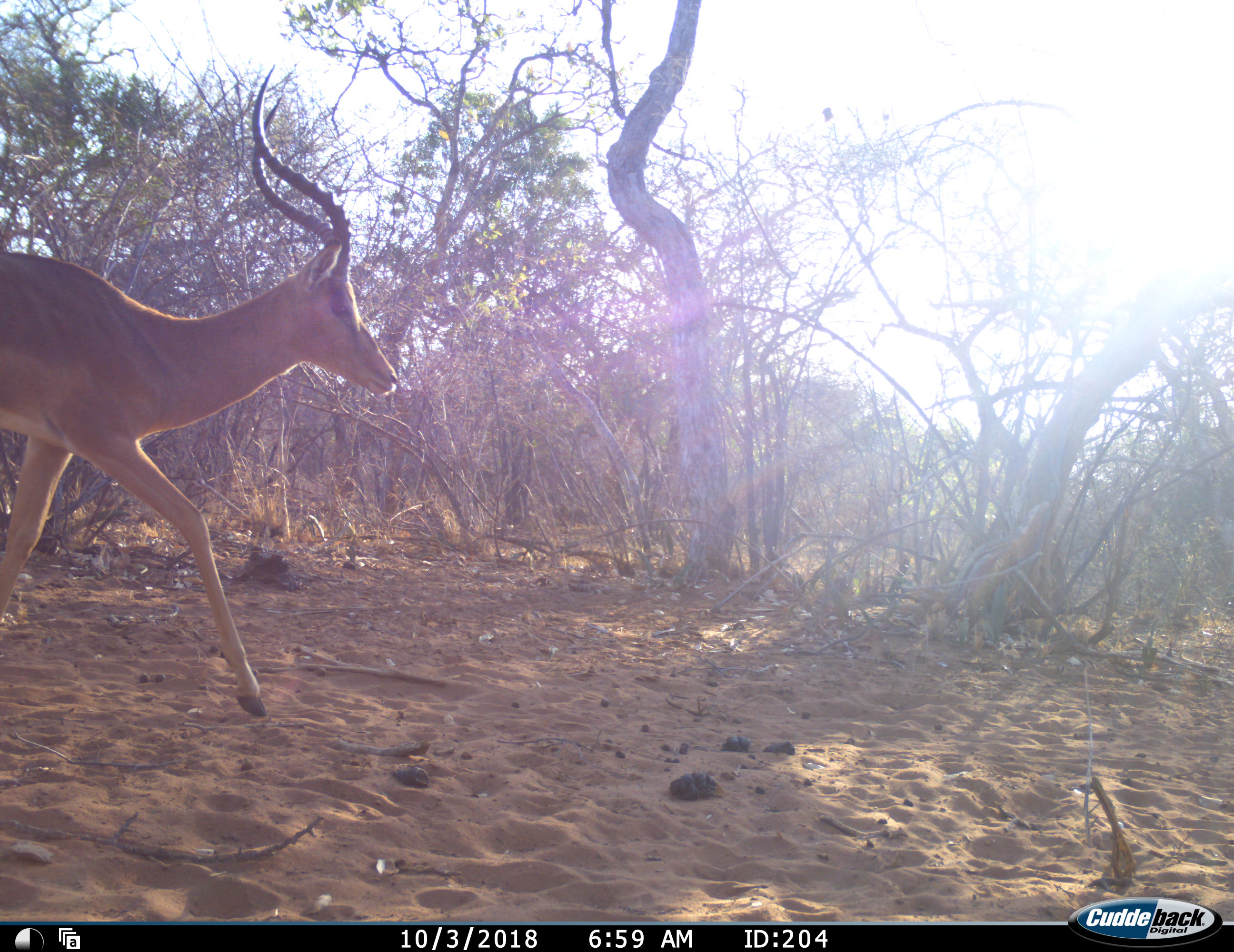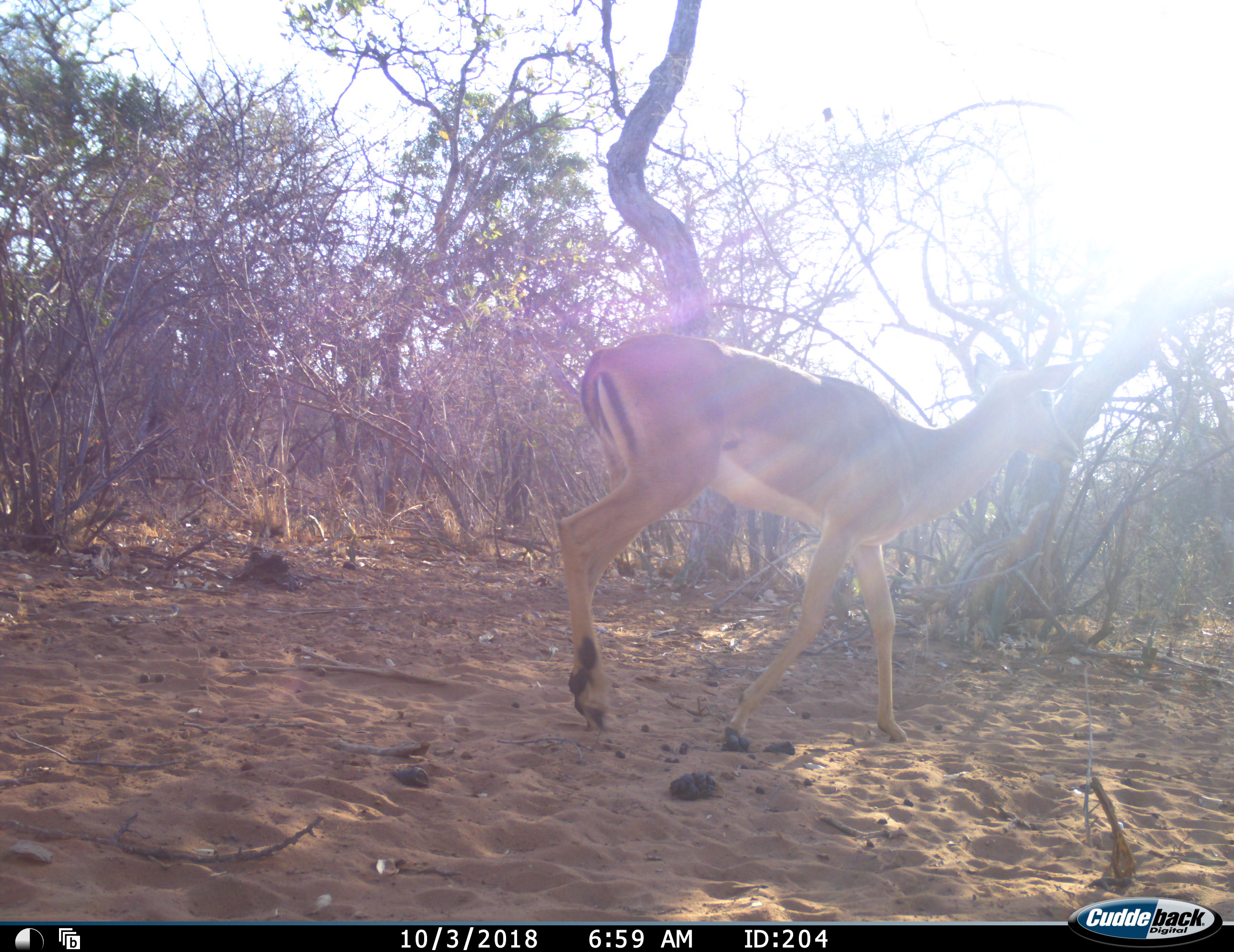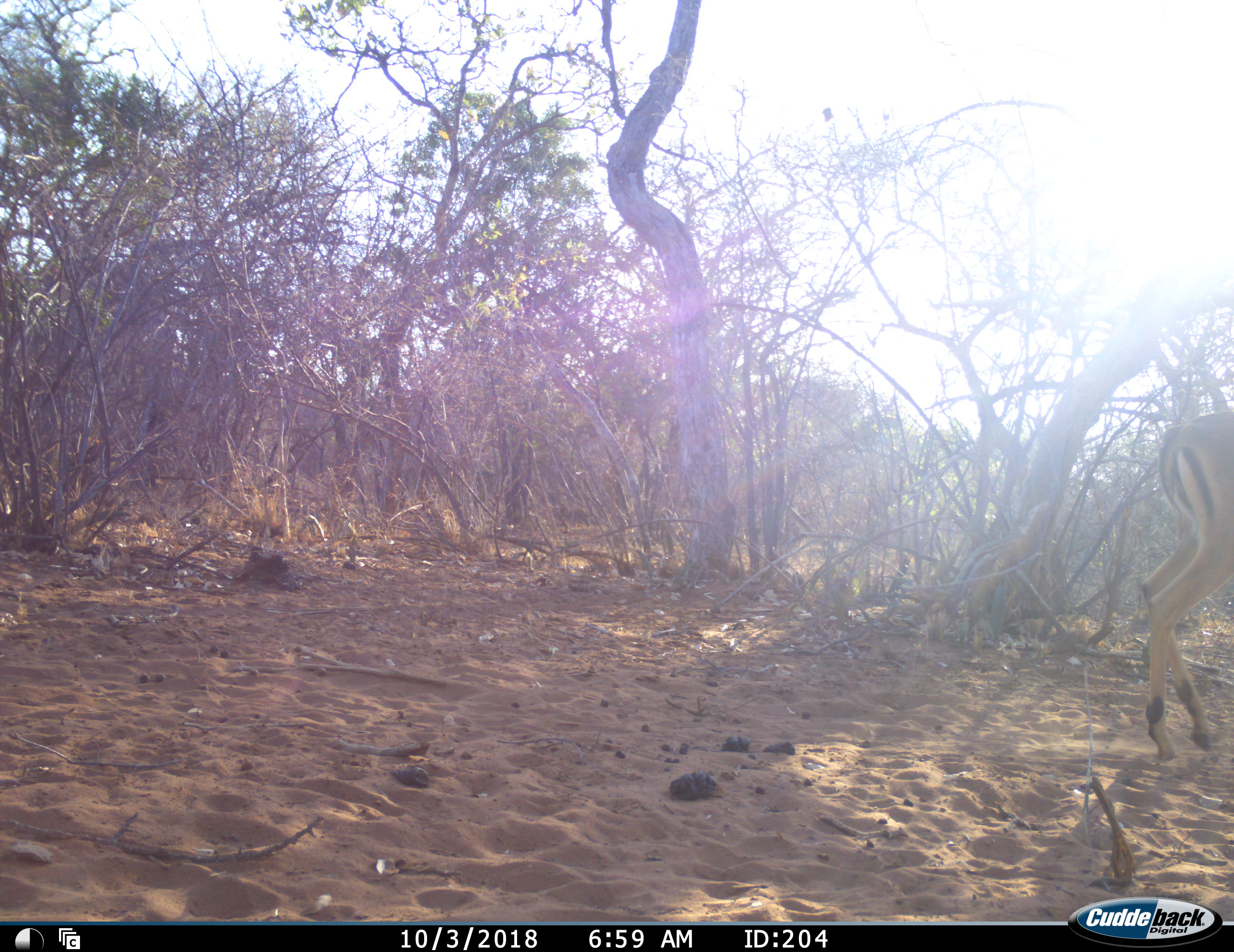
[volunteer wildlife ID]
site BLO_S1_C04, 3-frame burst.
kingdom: Animalia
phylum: Chordata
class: Mammalia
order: Artiodactyla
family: Bovidae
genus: Aepyceros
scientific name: Aepyceros melampus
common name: impala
Impala (Aepyceros melampus), count 1. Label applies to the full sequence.